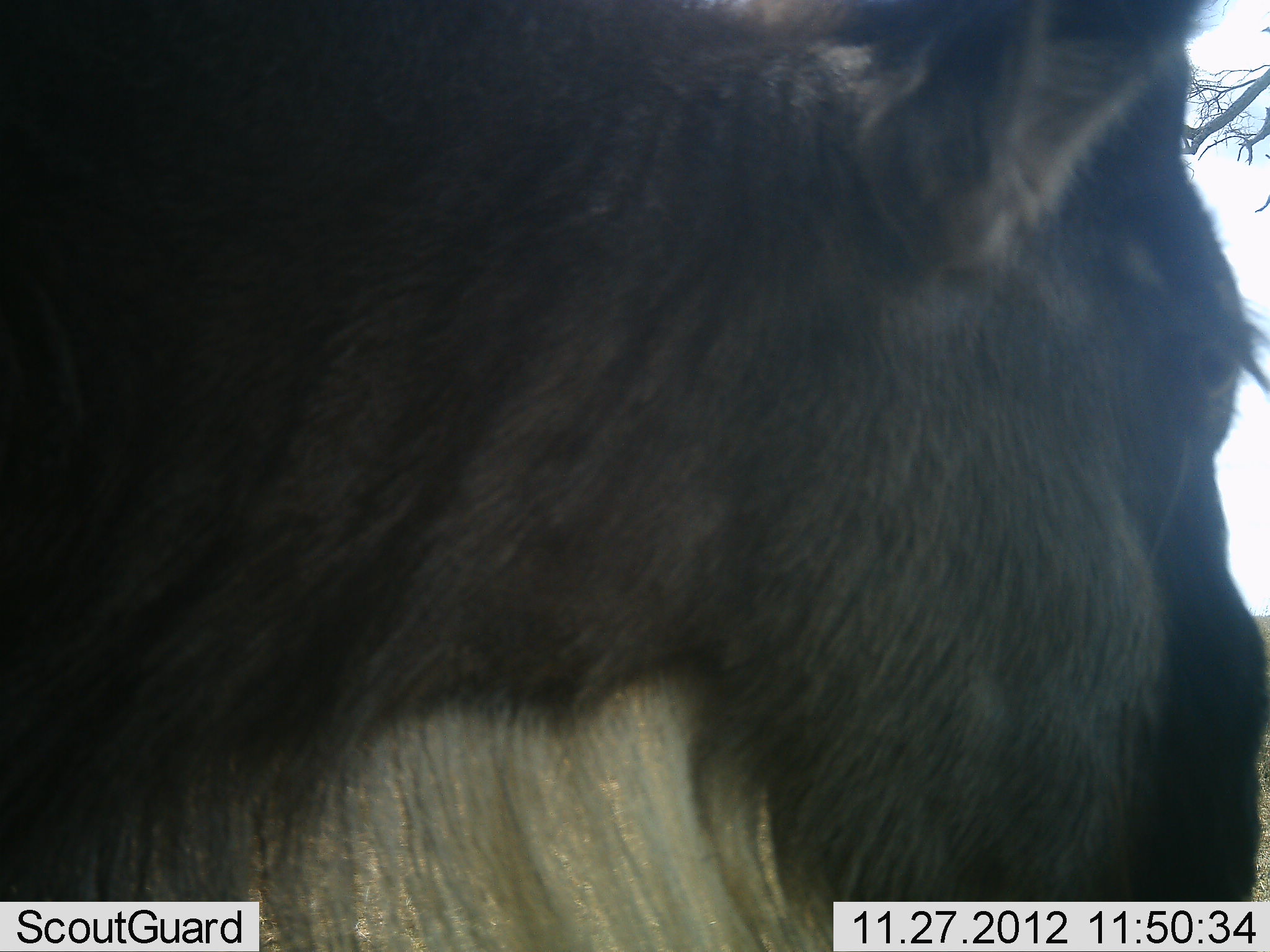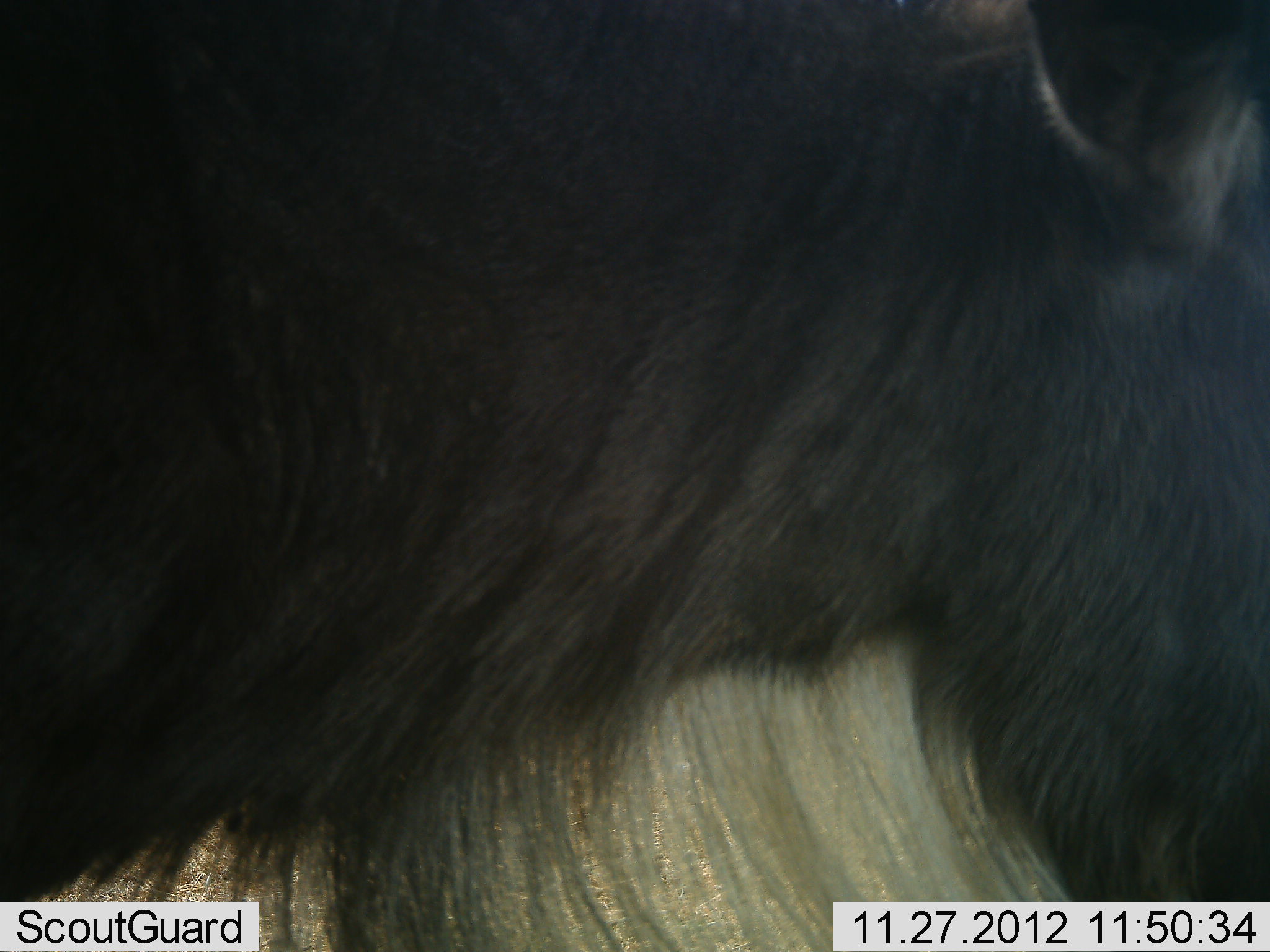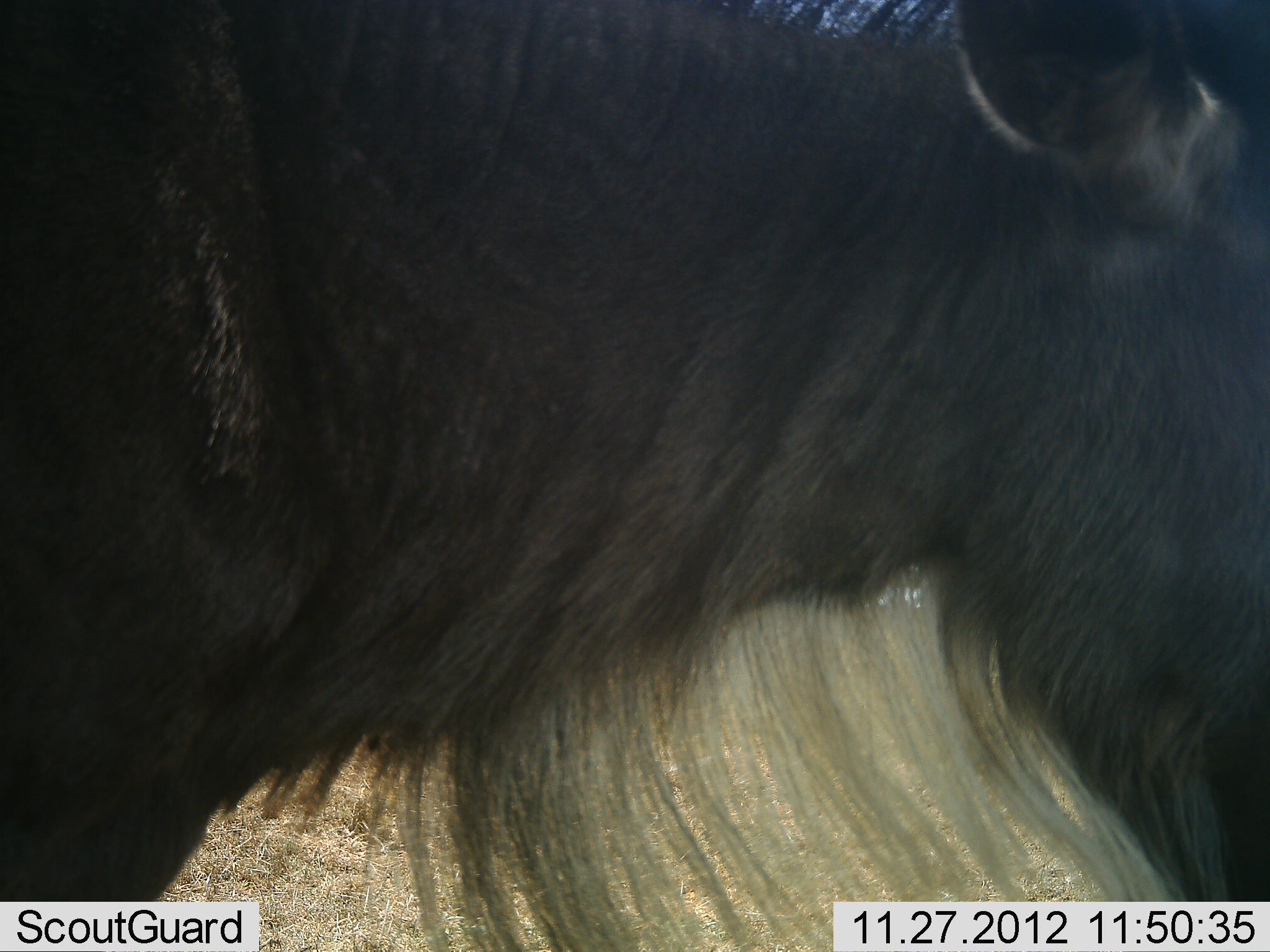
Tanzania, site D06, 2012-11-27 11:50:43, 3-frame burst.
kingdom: Animalia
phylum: Chordata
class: Mammalia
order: Artiodactyla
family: Bovidae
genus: Connochaetes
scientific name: Connochaetes taurinus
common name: blue wildebeest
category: wildebeest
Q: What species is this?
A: Wildebeest (blue wildebeest) (Connochaetes taurinus).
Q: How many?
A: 1.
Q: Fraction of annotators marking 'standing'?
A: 62%.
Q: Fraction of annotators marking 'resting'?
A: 0%.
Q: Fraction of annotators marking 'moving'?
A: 38%.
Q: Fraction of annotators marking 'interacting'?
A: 0%.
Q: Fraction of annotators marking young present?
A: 0%.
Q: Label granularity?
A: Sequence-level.